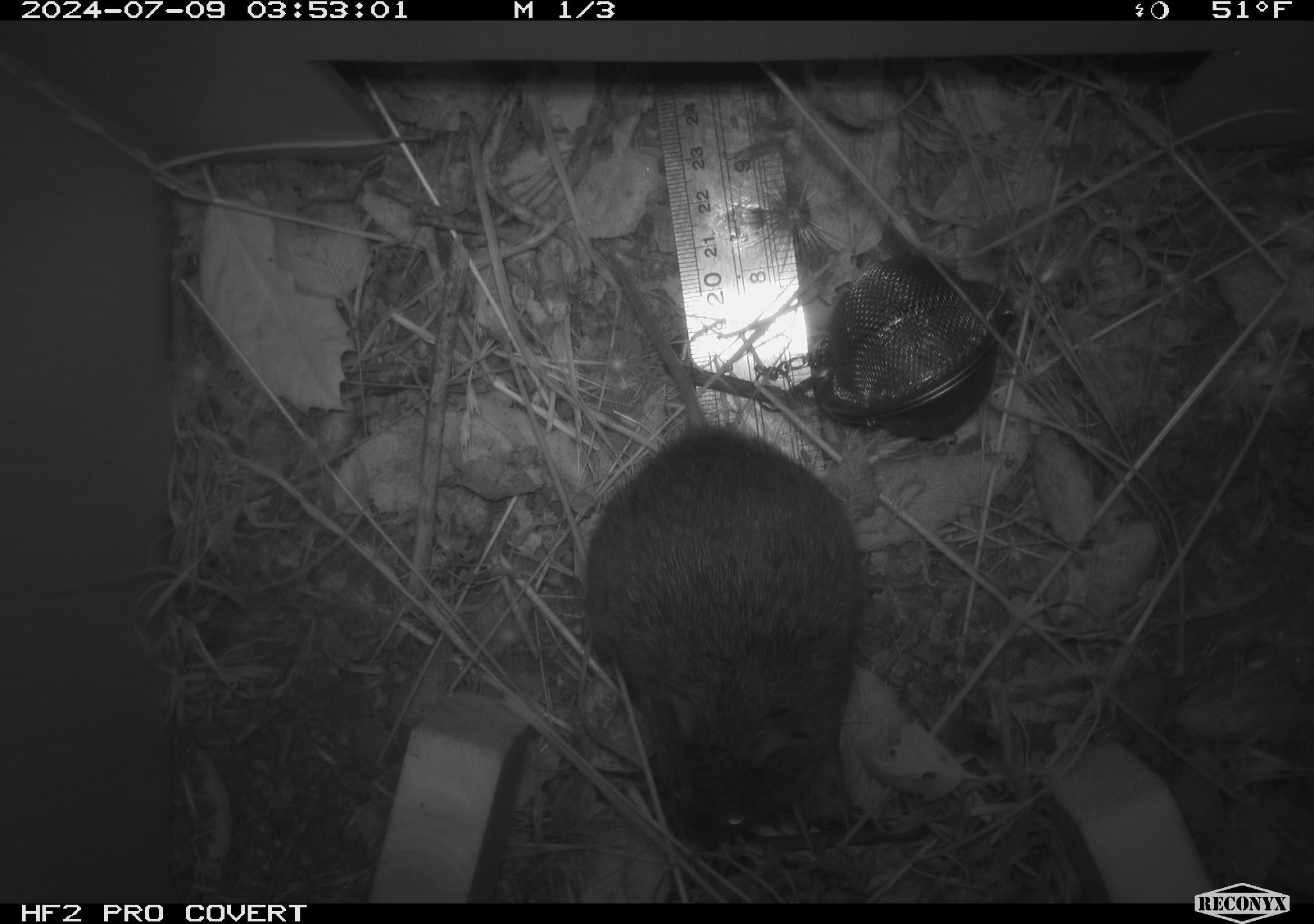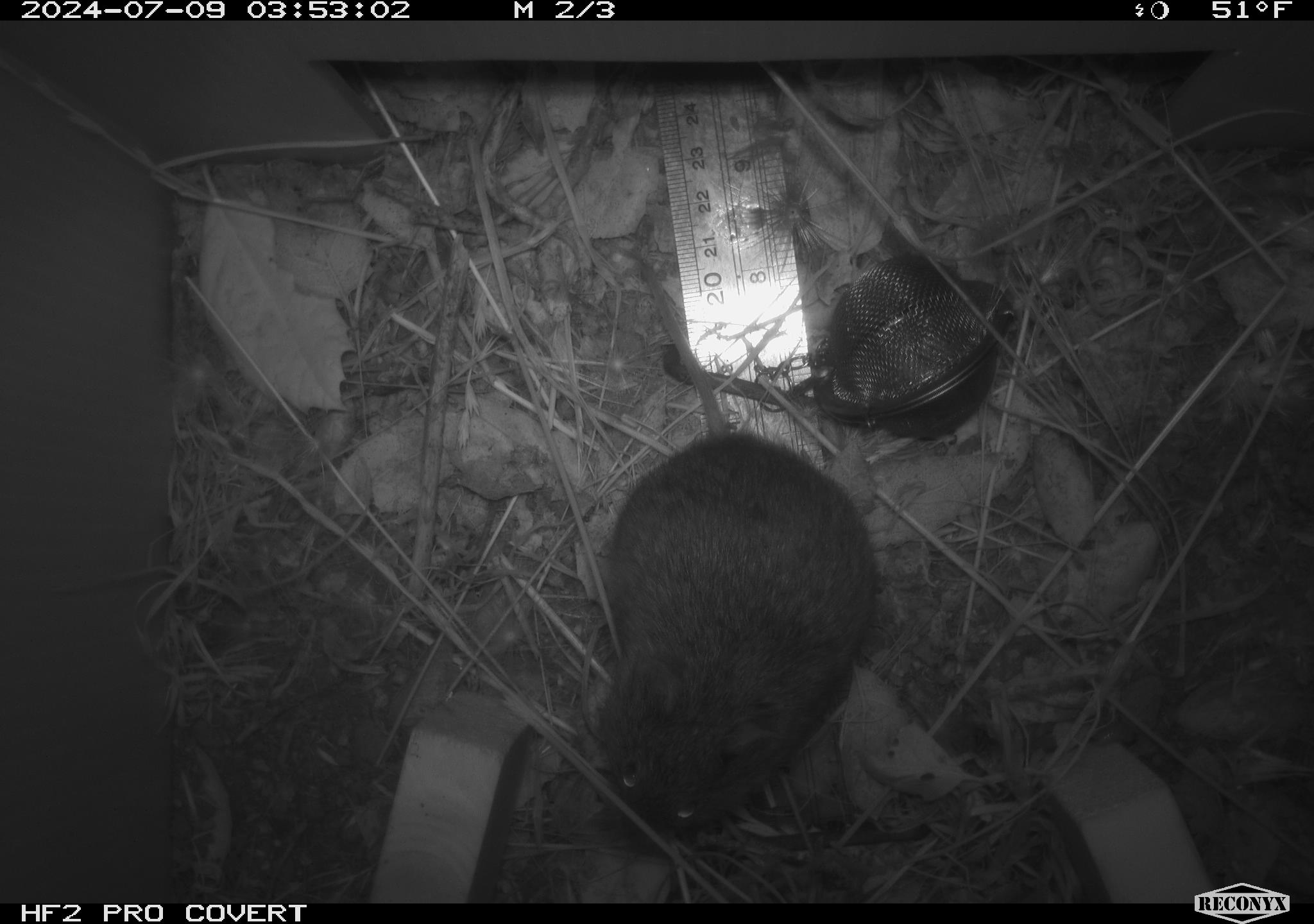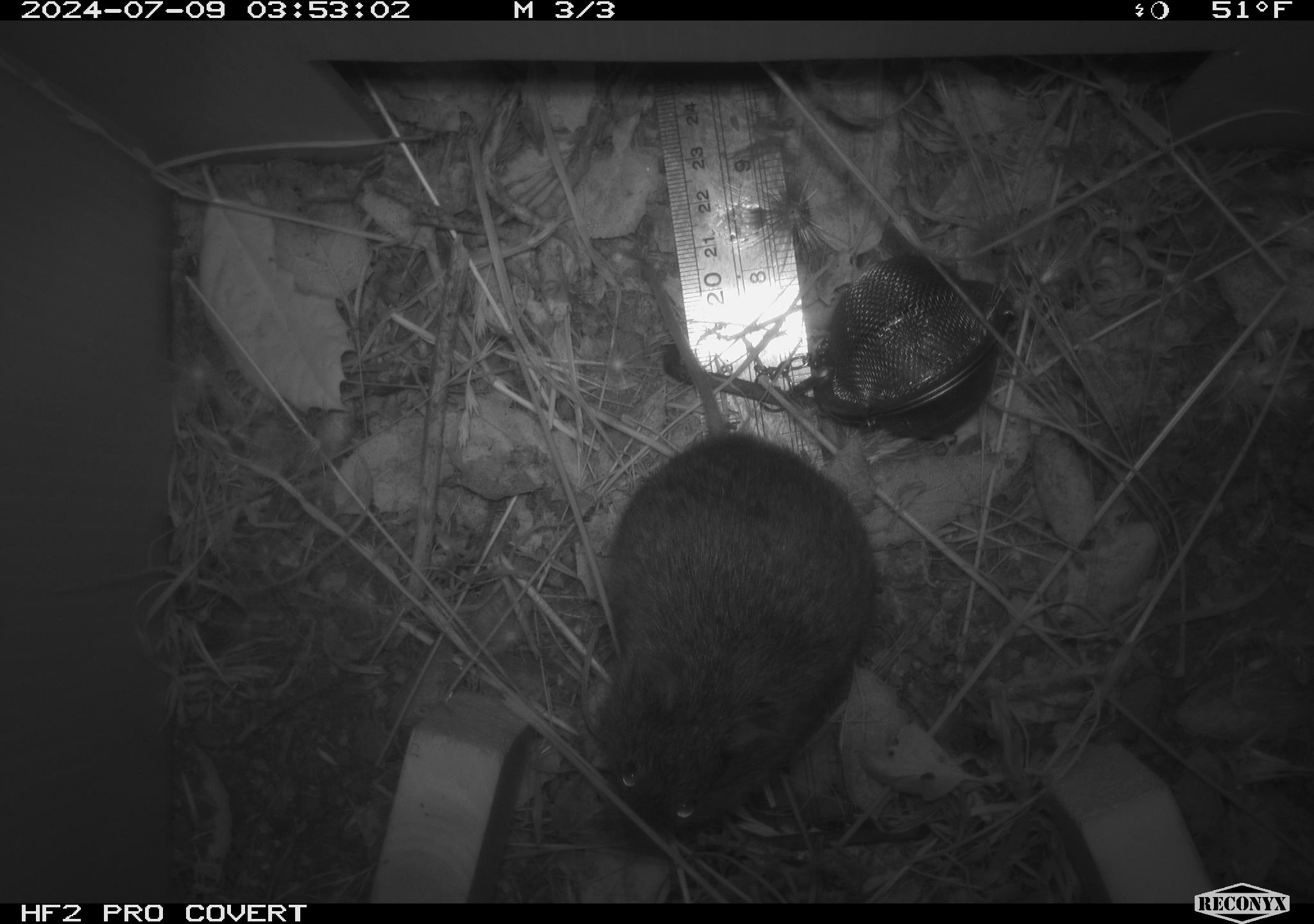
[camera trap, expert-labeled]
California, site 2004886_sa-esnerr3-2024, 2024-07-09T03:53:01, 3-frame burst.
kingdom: Animalia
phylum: Chordata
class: Mammalia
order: Rodentia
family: Cricetidae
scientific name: Cricetidae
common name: hamsters, voles, lemmings, and allies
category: cricetidae family